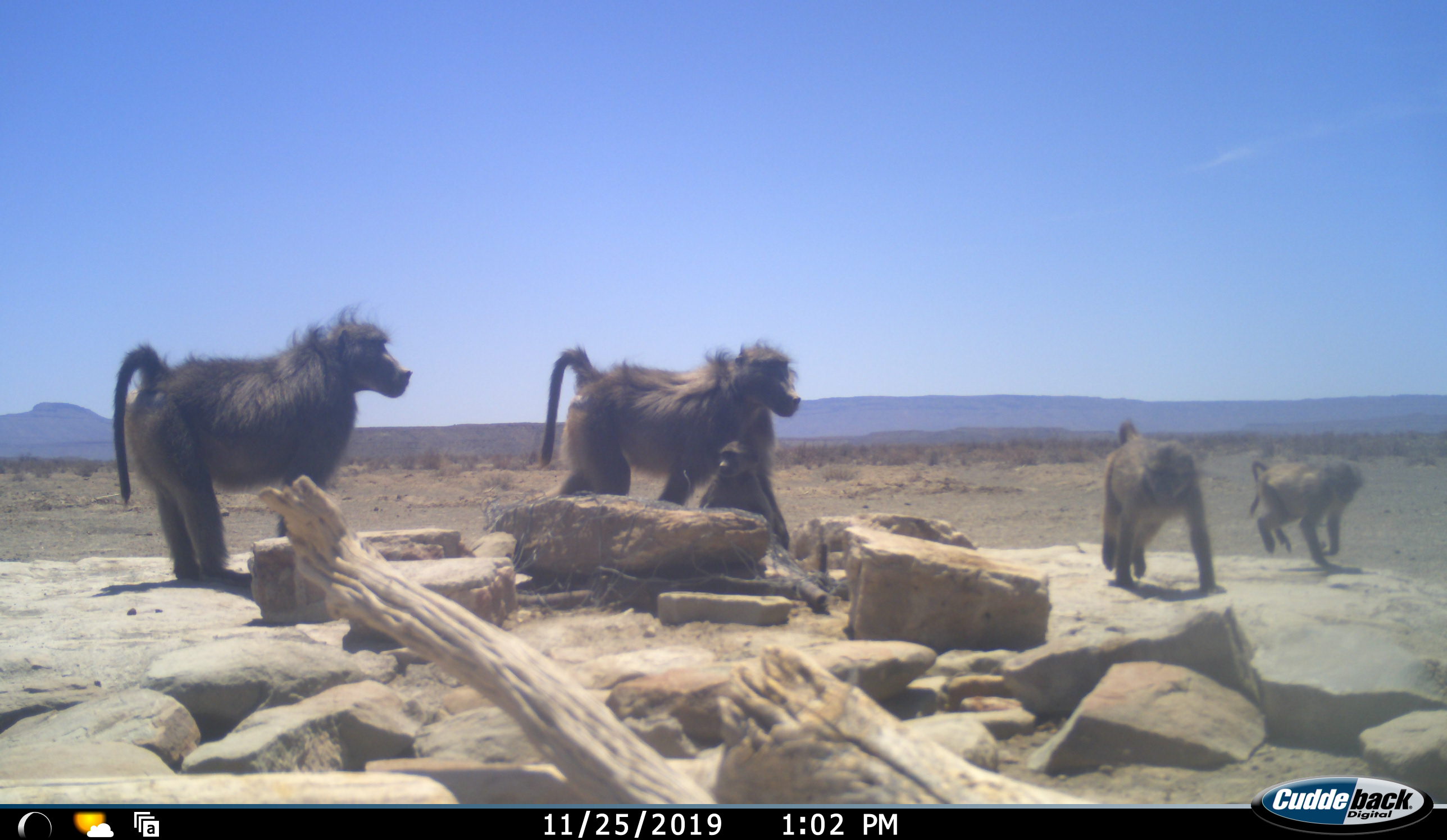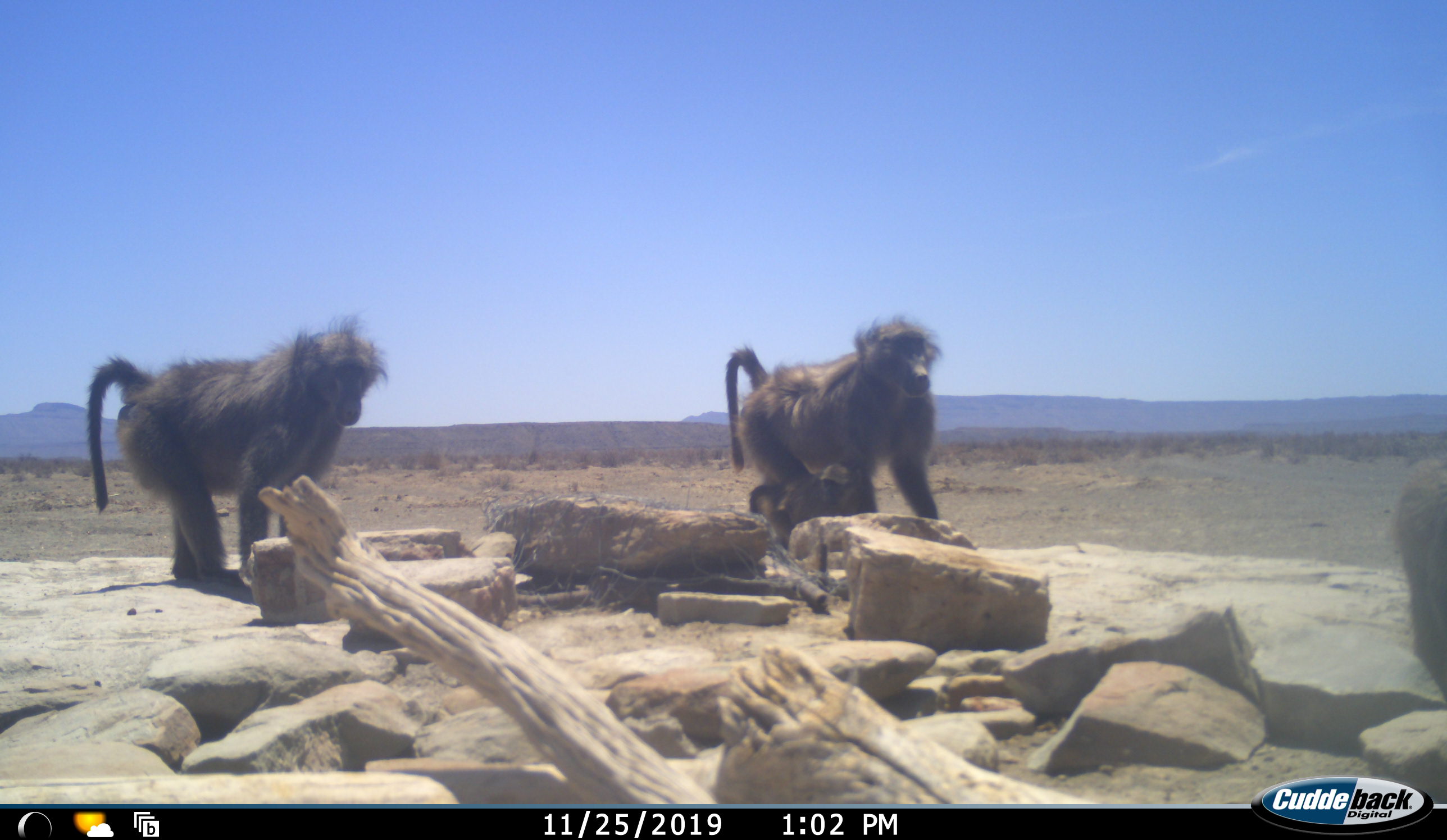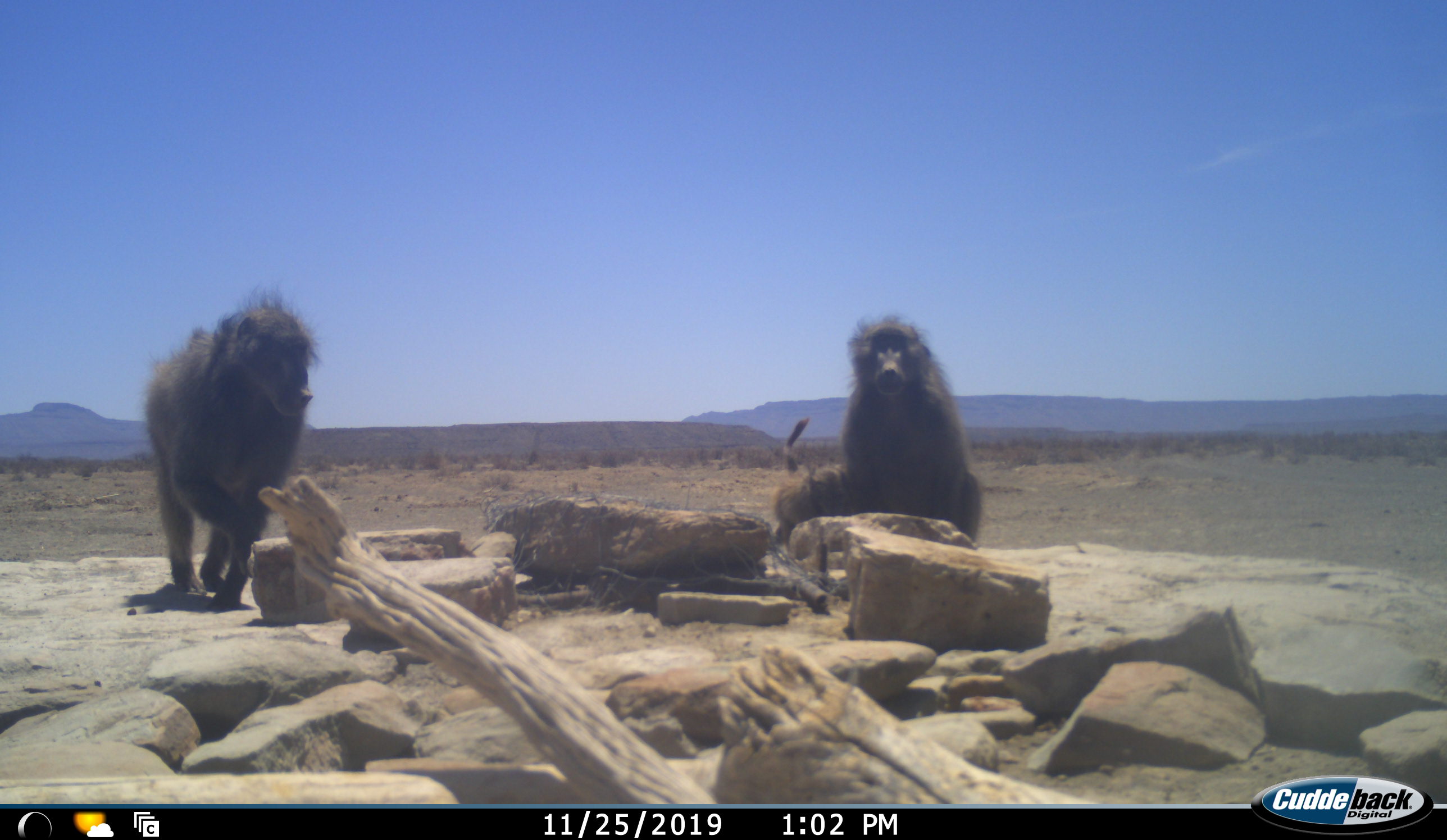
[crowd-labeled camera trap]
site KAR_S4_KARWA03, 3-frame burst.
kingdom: Animalia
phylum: Chordata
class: Mammalia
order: Primates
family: Cercopithecidae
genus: Papio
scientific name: Papio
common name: baboon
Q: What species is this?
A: Baboon (Papio).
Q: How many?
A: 5.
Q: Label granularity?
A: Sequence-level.